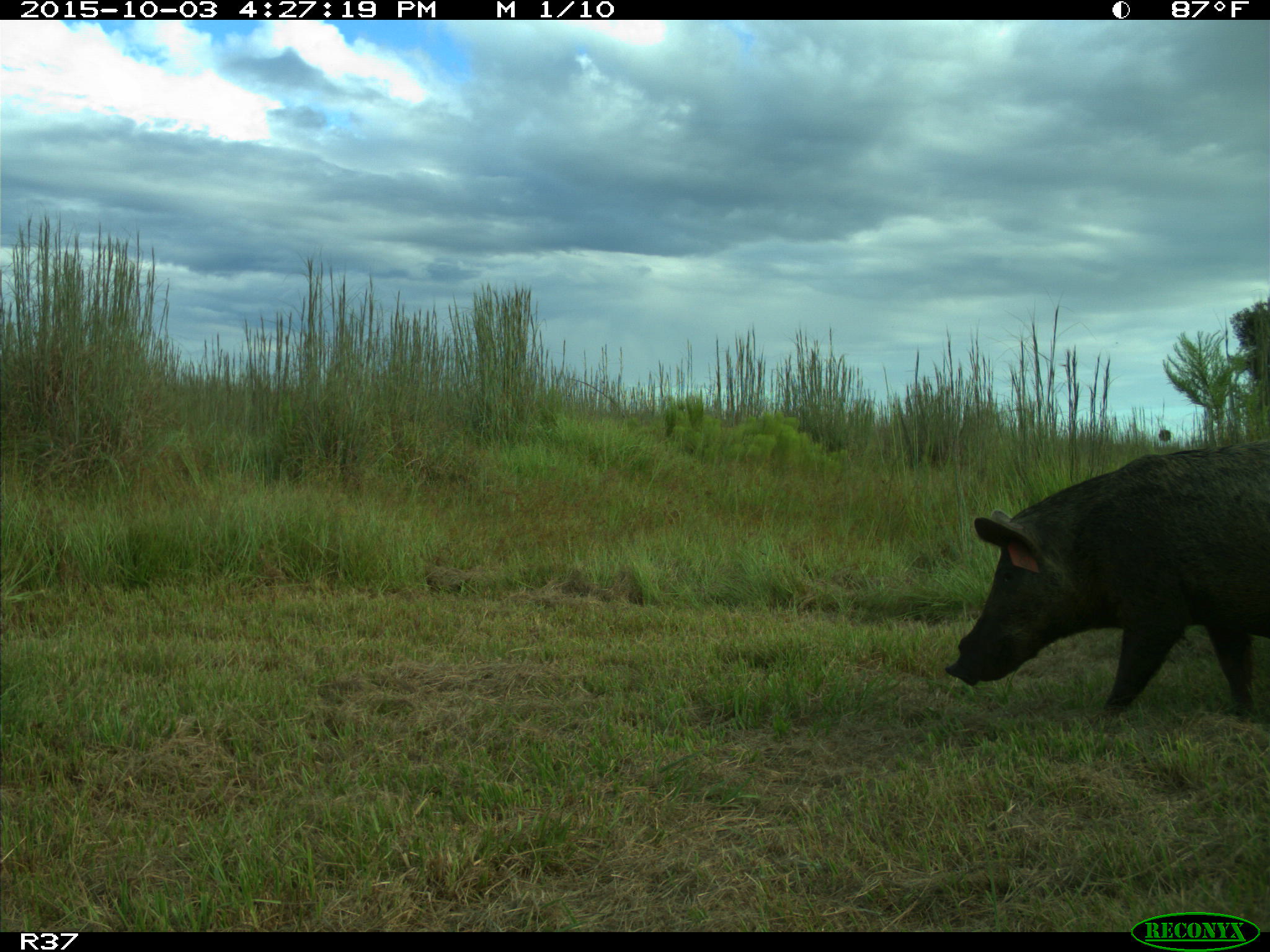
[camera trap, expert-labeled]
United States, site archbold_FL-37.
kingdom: Animalia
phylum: Chordata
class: Mammalia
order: Artiodactyla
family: Suidae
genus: Sus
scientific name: Sus scrofa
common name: wild boar